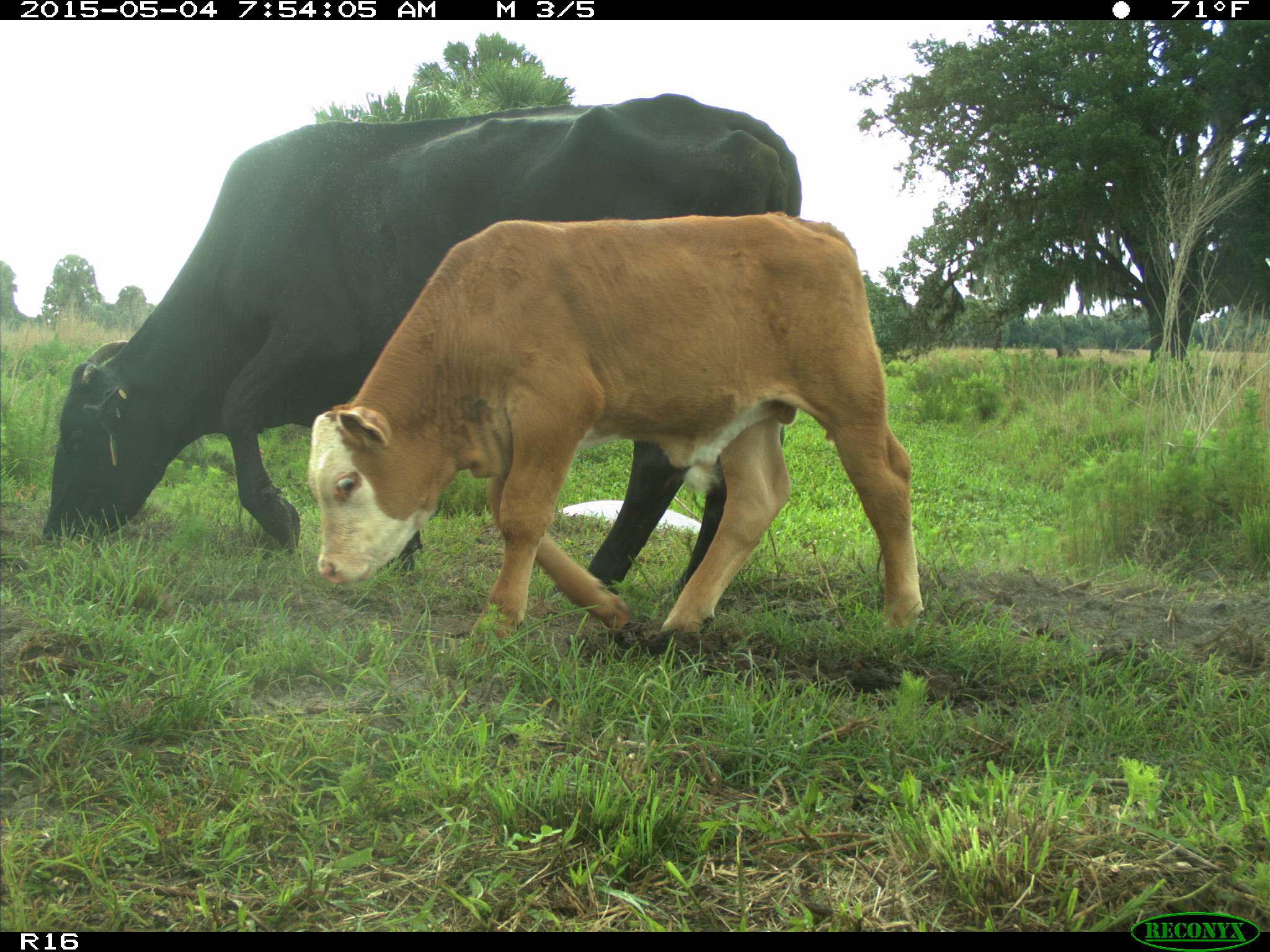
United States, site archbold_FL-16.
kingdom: Animalia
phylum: Chordata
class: Mammalia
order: Artiodactyla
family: Bovidae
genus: Bos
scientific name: Bos taurus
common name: domestic cow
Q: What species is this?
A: Bos taurus (domestic cow).